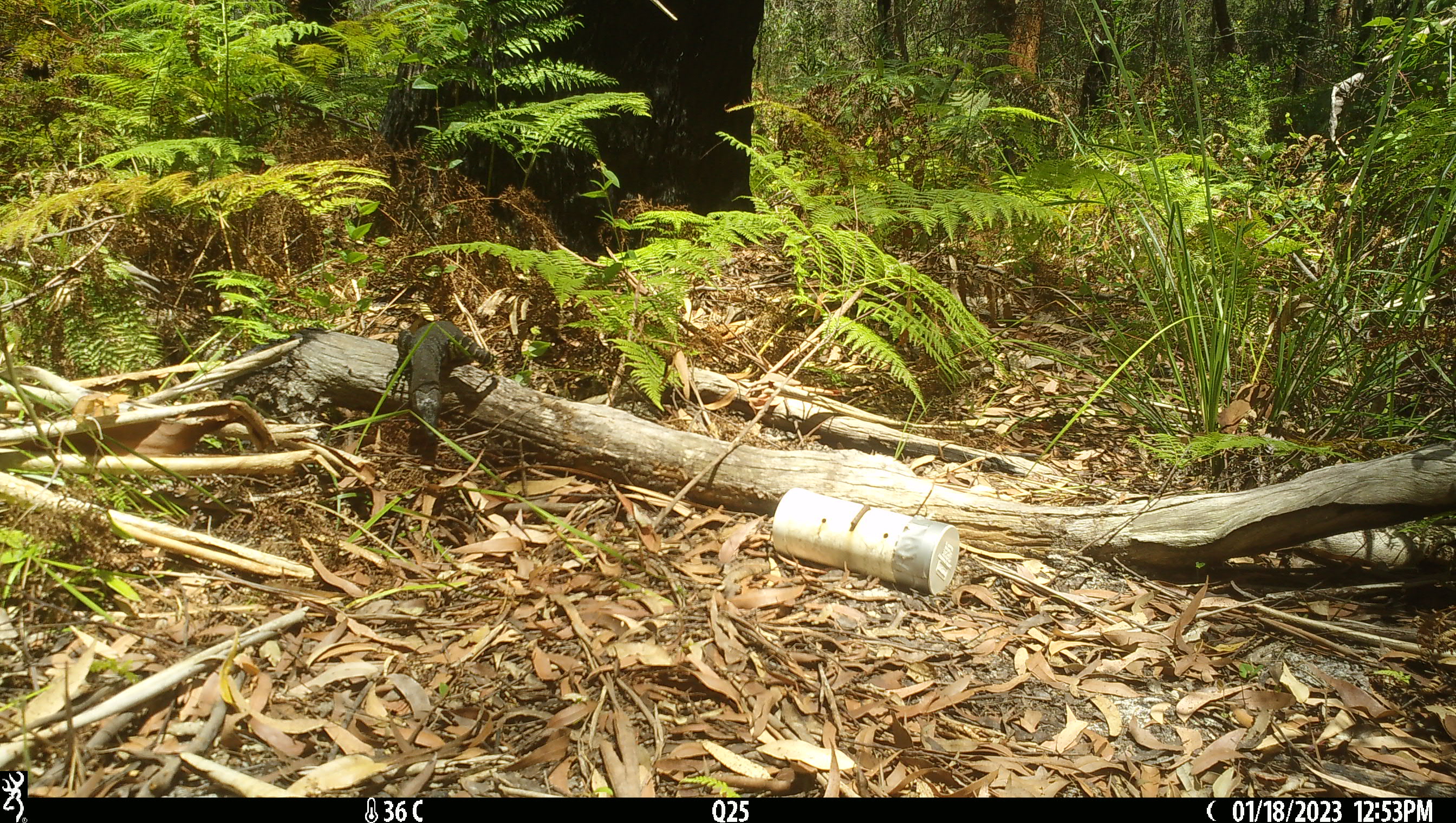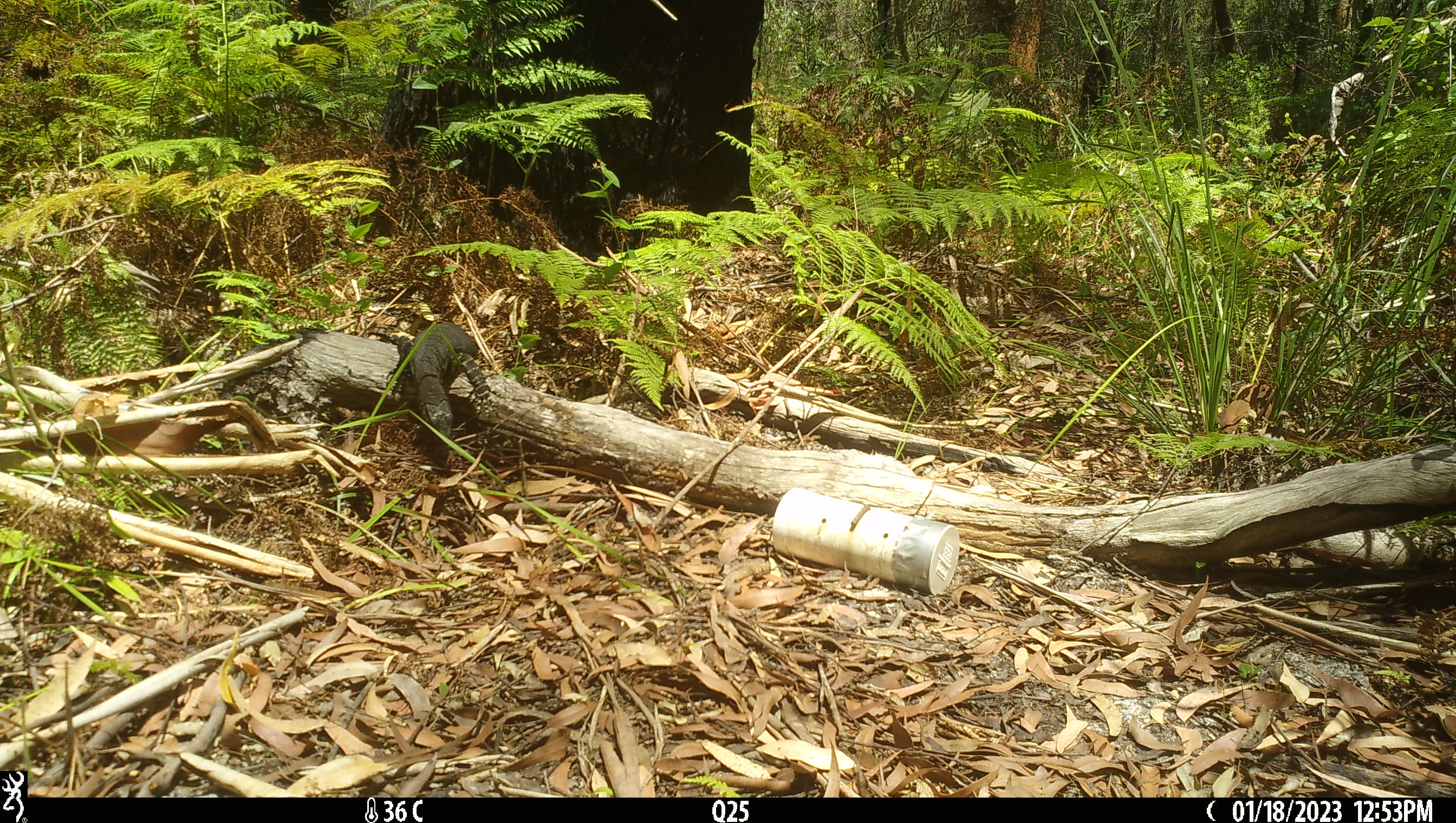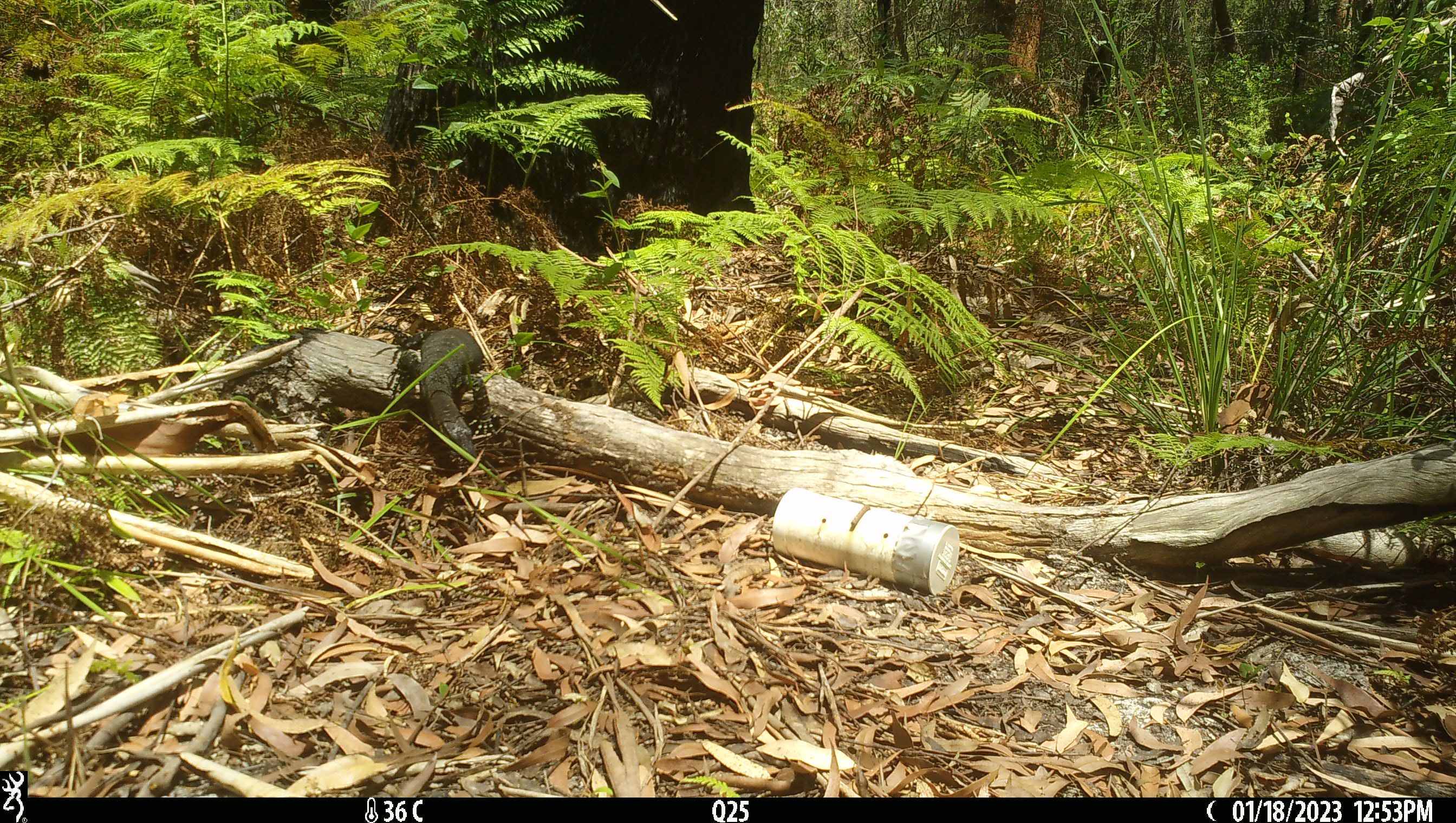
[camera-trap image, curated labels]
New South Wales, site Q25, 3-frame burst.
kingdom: Animalia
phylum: Chordata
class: Reptilia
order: Squamata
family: Varanidae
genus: Varanus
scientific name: Varanus varius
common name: lace monitor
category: goanna